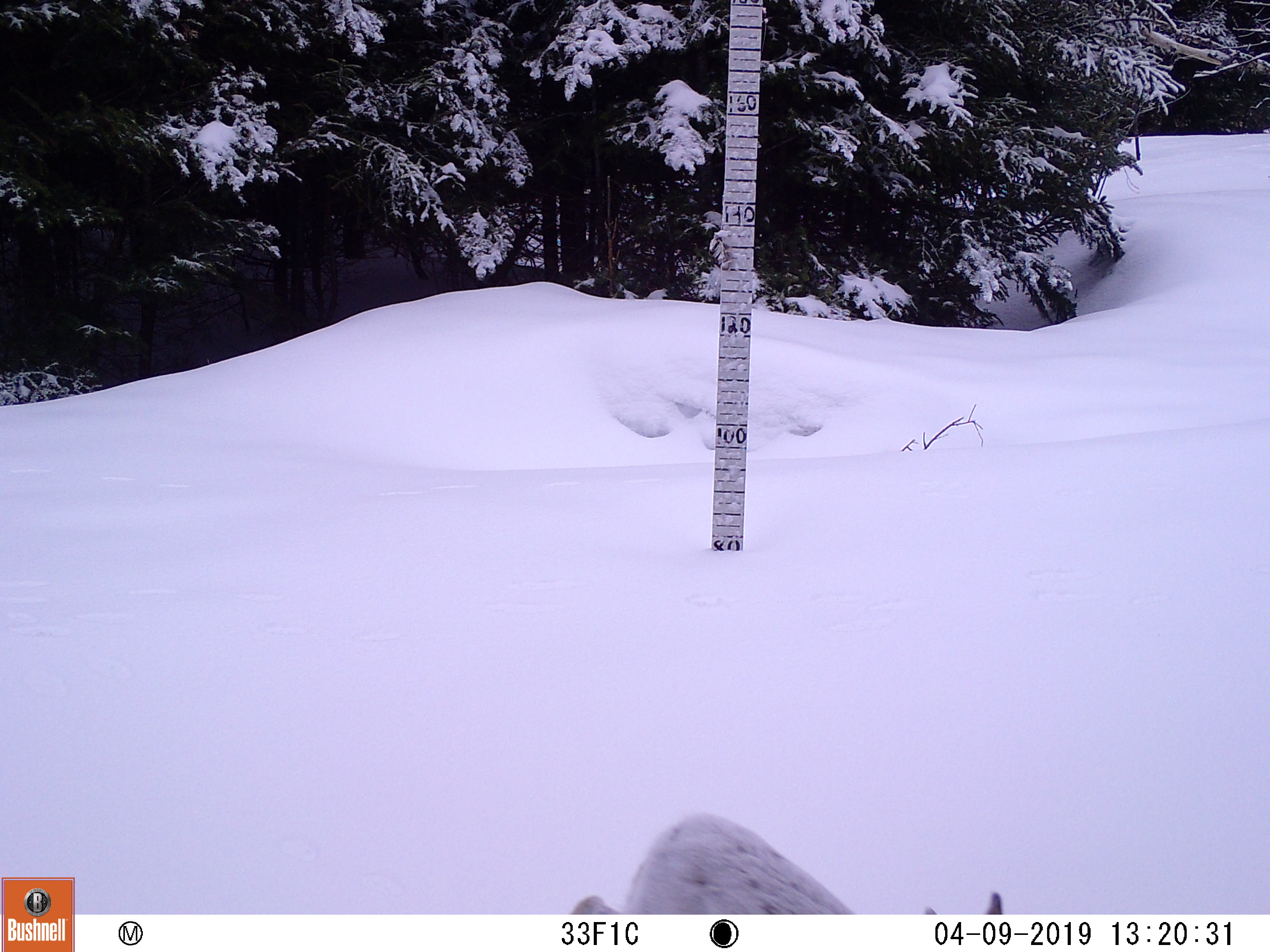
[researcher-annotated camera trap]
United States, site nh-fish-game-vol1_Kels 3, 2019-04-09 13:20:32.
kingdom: Animalia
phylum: Chordata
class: Mammalia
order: Lagomorpha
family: Leporidae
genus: Lepus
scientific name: Lepus americanus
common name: snowshoe hare